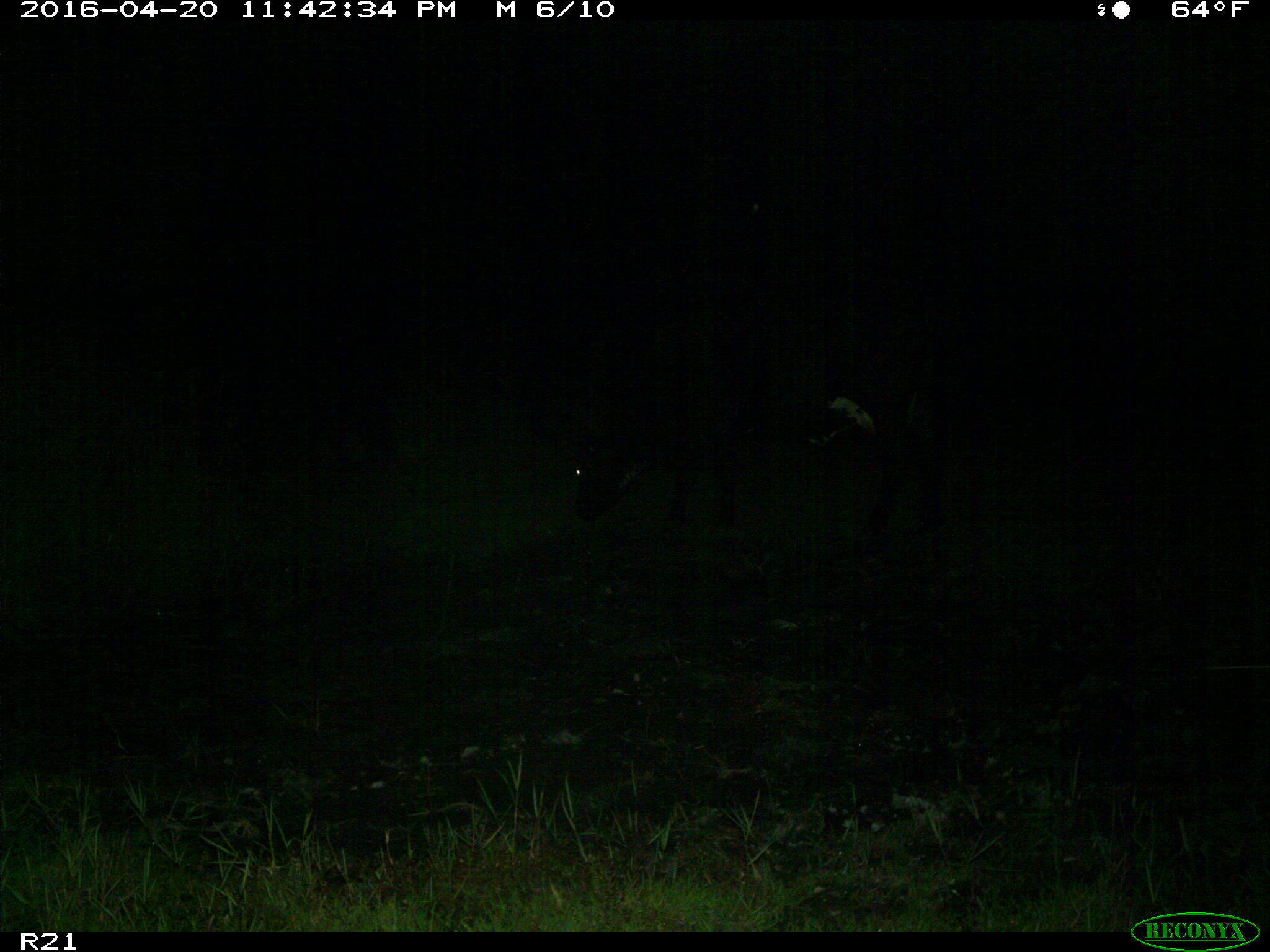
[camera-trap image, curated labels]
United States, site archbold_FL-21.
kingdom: Animalia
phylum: Chordata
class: Mammalia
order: Artiodactyla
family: Bovidae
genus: Bos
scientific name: Bos taurus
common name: domestic cow